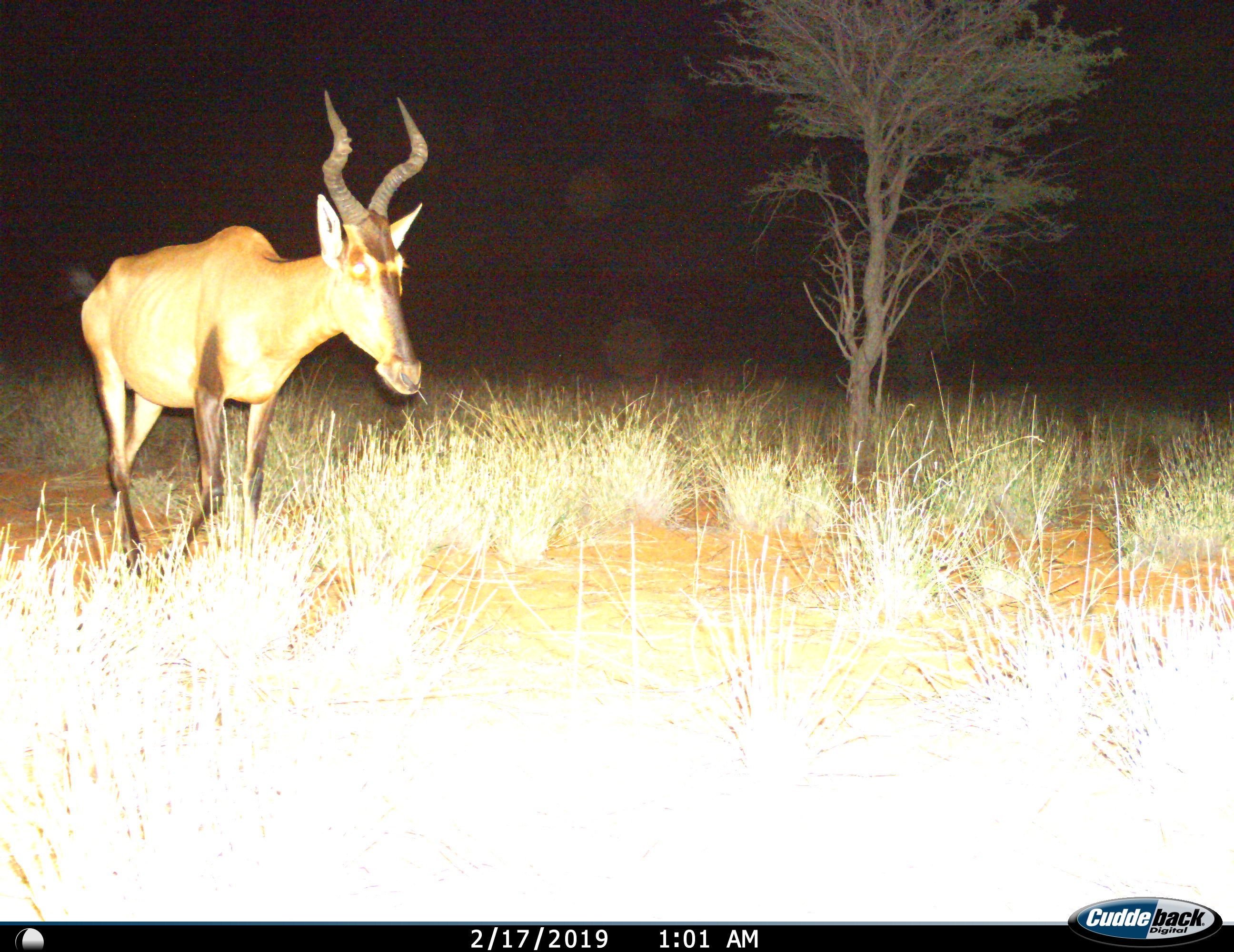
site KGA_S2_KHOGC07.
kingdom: Animalia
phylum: Chordata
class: Mammalia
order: Artiodactyla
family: Bovidae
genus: Alcelaphus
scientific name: Alcelaphus buselaphus caama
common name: red hartebeest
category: hartebeestred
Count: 1.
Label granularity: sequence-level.